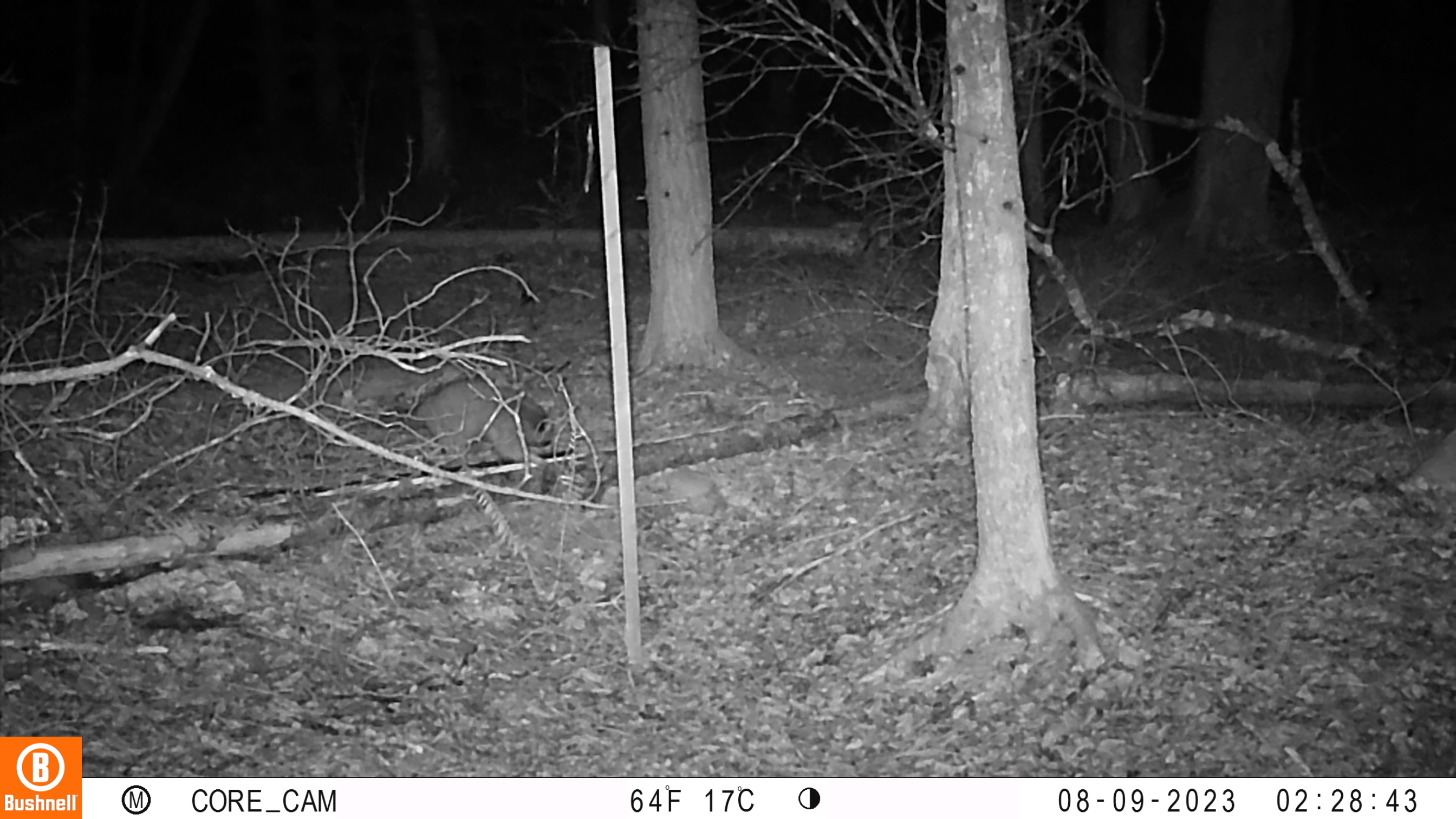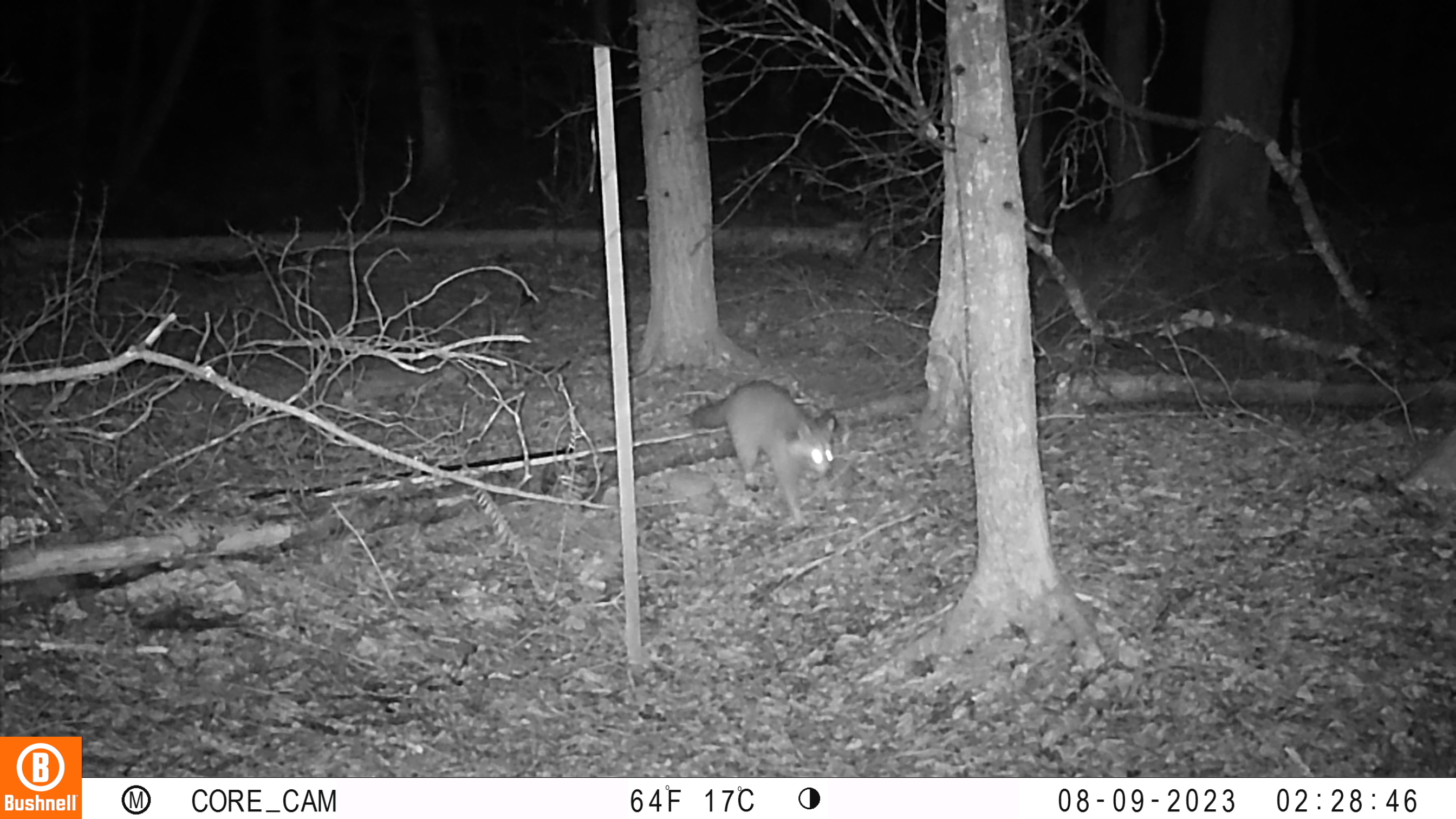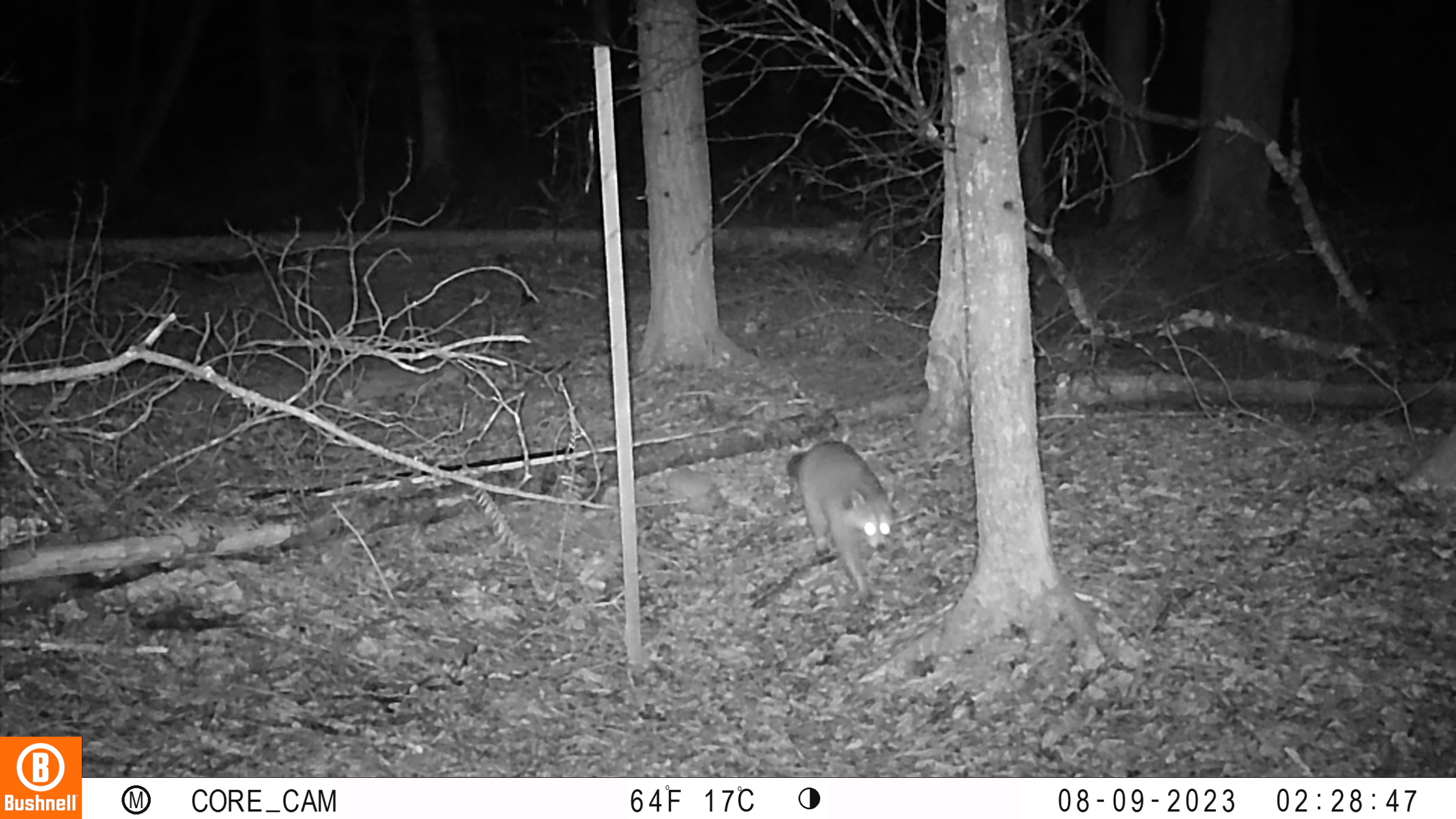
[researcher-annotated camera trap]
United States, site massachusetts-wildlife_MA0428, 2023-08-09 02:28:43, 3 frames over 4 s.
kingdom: Animalia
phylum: Chordata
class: Mammalia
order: Carnivora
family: Procyonidae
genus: Procyon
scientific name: Procyon lotor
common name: raccoon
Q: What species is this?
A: Raccoon (Procyon lotor).